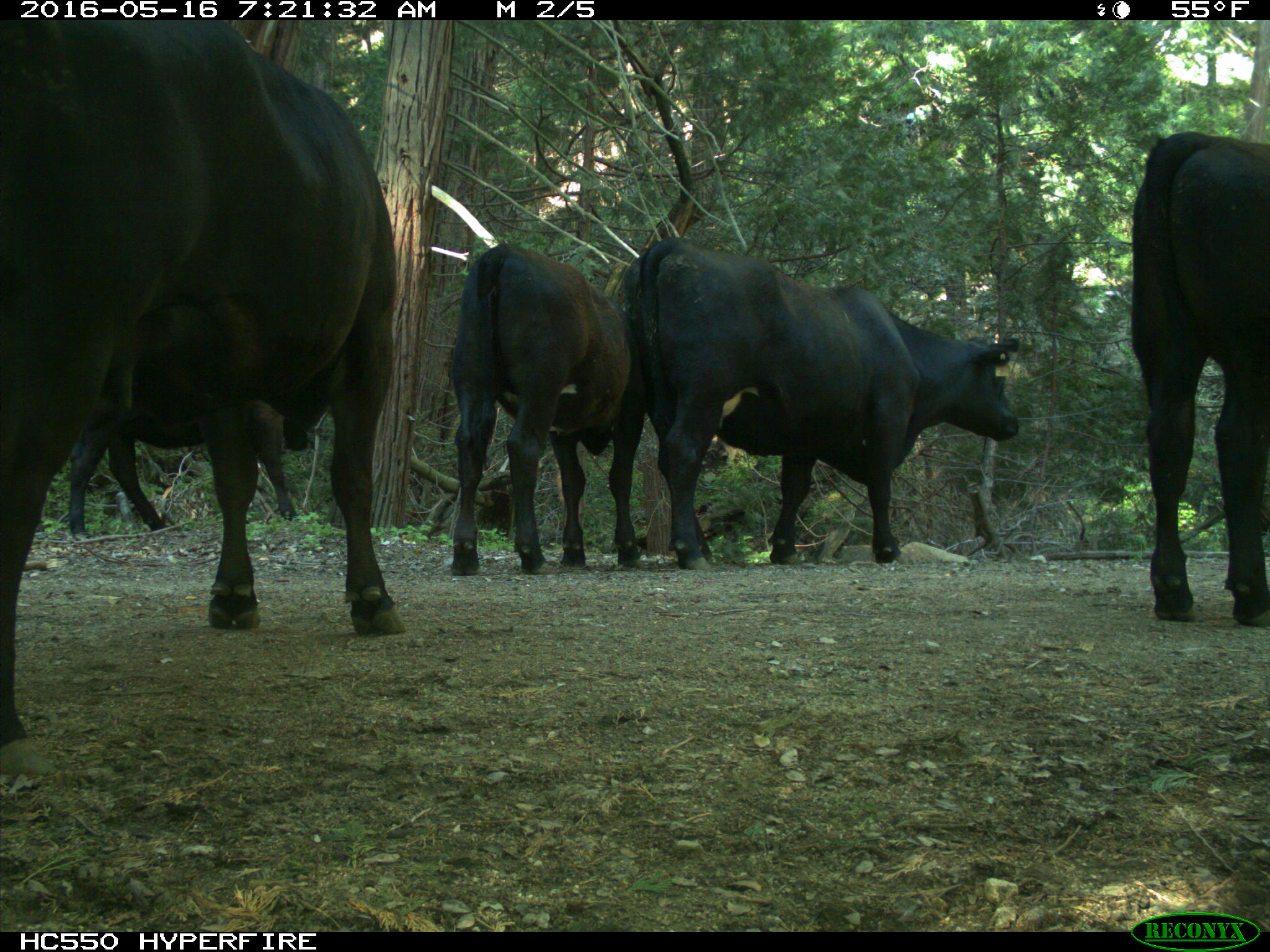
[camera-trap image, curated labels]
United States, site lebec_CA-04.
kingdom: Animalia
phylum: Chordata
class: Mammalia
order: Artiodactyla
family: Bovidae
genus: Bos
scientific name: Bos taurus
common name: domestic cow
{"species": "Bos taurus (domestic cow)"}